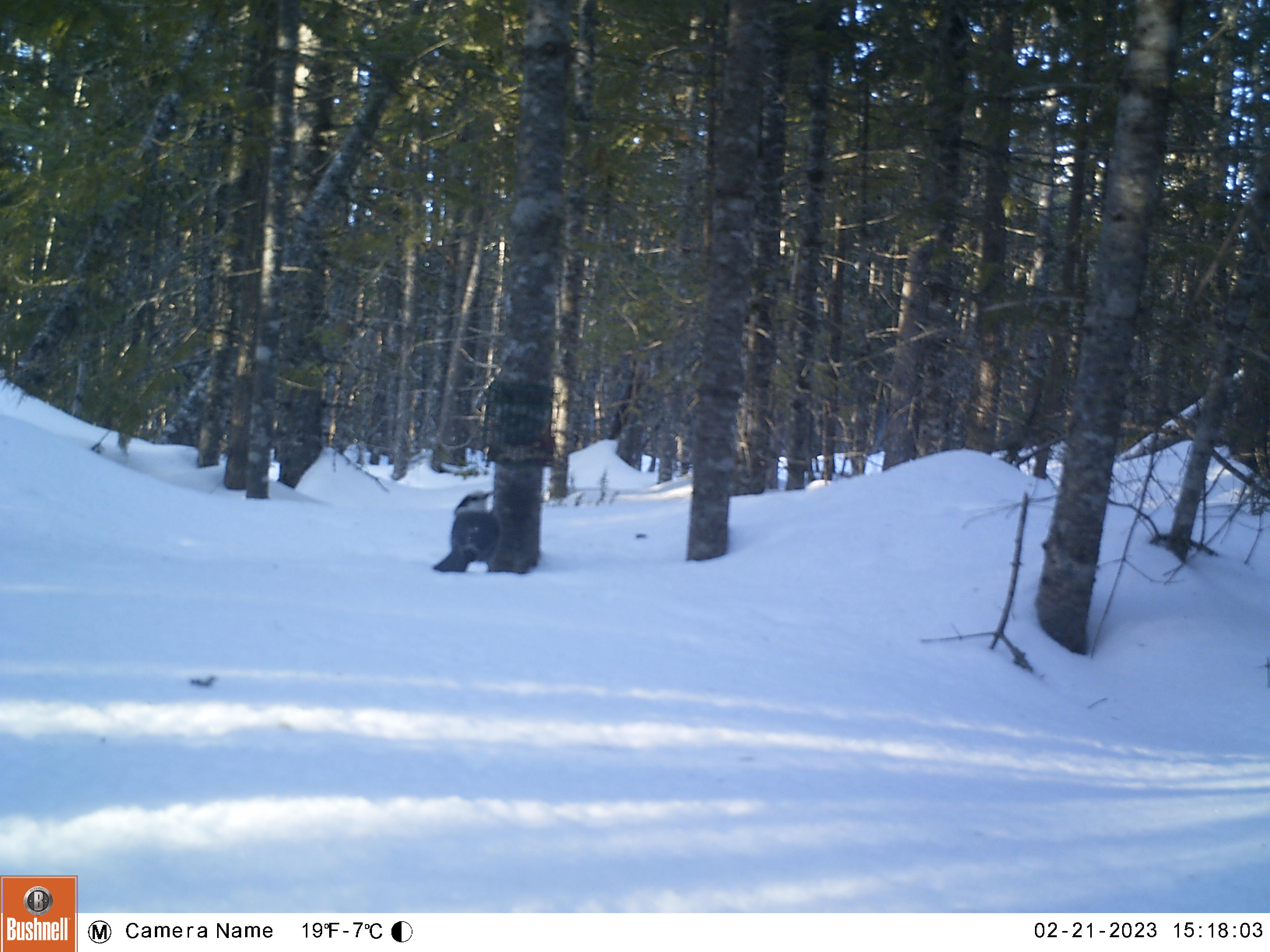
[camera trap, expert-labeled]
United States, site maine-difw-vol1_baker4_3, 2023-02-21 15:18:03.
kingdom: Animalia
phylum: Chordata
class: Aves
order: Passeriformes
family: Corvidae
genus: Perisoreus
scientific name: Perisoreus canadensis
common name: canada jay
Canada jay (Perisoreus canadensis).